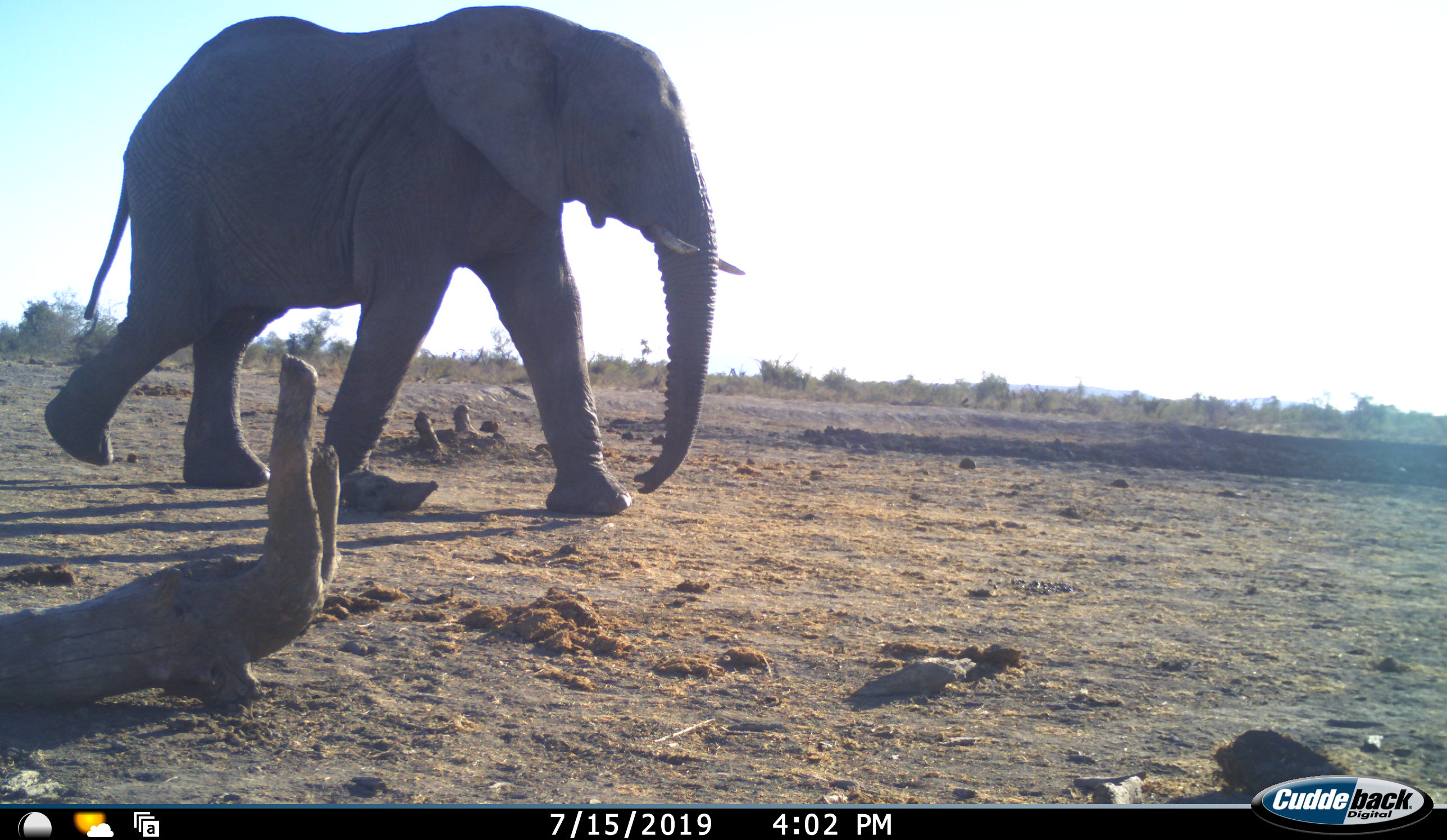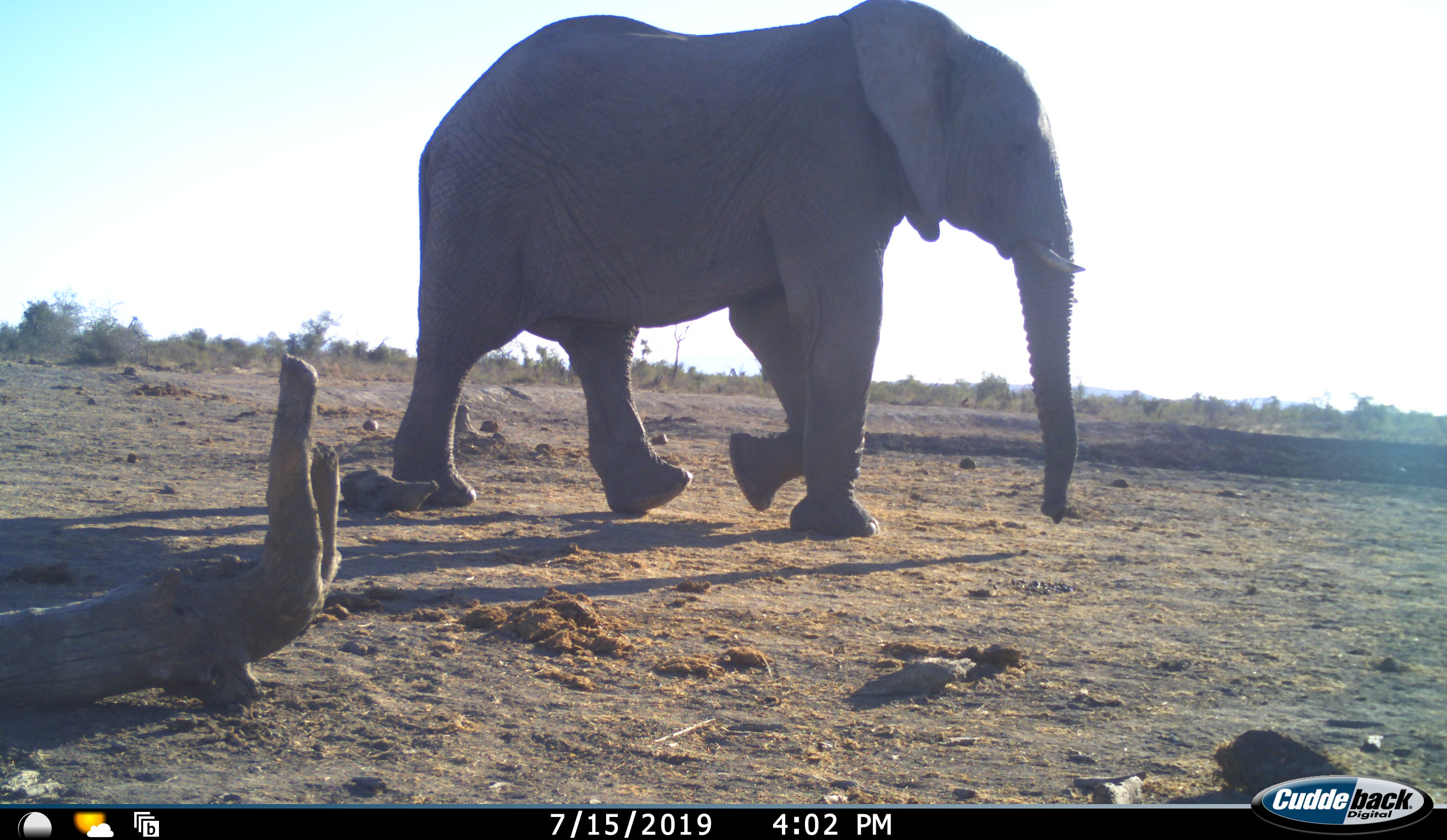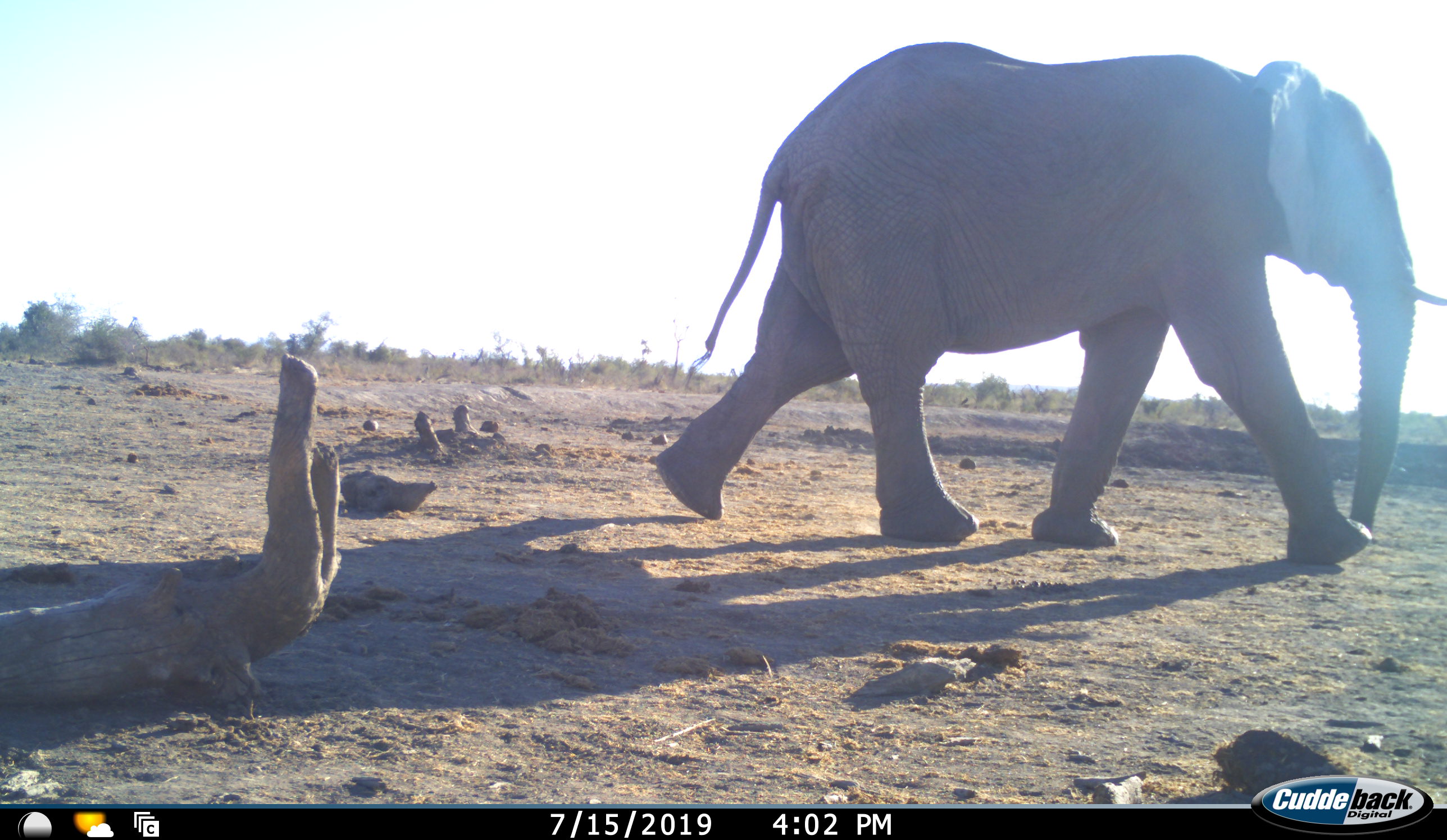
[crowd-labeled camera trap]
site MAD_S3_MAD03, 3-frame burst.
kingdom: Animalia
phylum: Chordata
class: Mammalia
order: Proboscidea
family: Elephantidae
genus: Loxodonta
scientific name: Loxodonta africana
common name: african bush elephant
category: elephant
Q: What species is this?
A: Elephant (african bush elephant) (Loxodonta africana).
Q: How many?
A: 1.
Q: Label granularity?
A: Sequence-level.